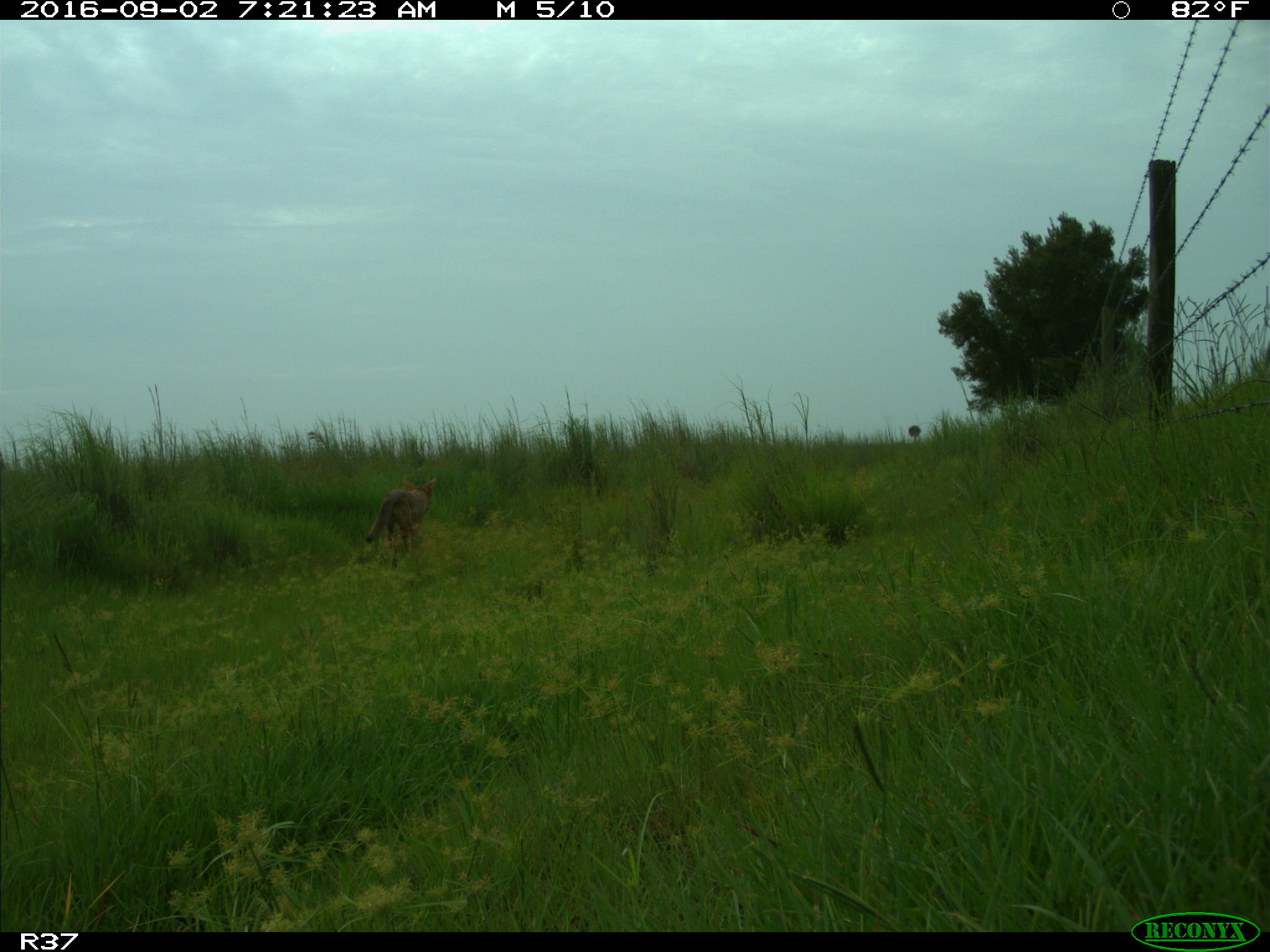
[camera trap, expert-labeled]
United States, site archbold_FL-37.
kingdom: Animalia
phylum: Chordata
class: Mammalia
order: Carnivora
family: Canidae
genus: Canis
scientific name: Canis latrans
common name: coyote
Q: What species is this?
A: Canis latrans (coyote).